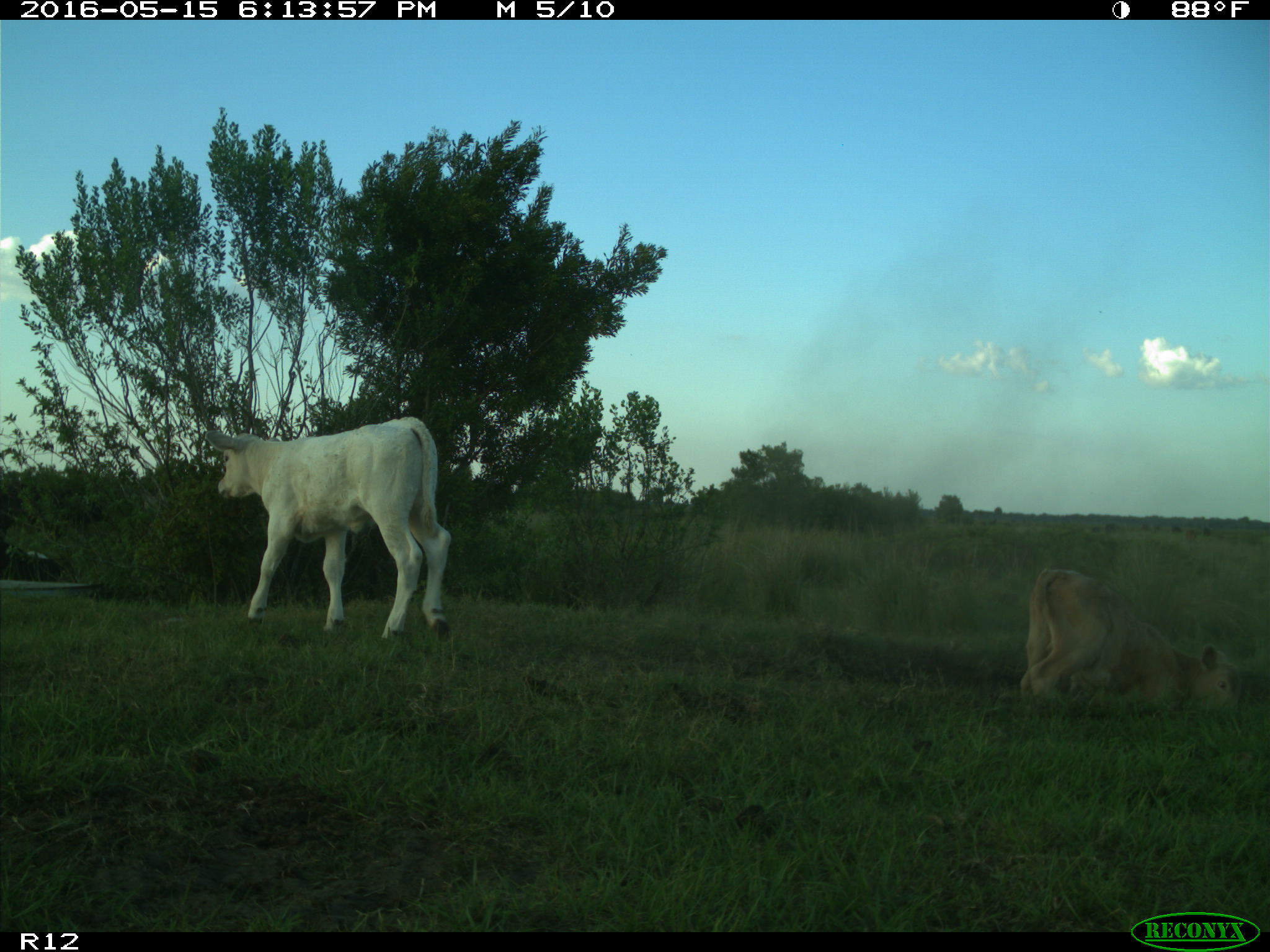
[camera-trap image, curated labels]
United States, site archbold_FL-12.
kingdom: Animalia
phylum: Chordata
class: Mammalia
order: Artiodactyla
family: Bovidae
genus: Bos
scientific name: Bos taurus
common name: domestic cow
Bos taurus (domestic cow).